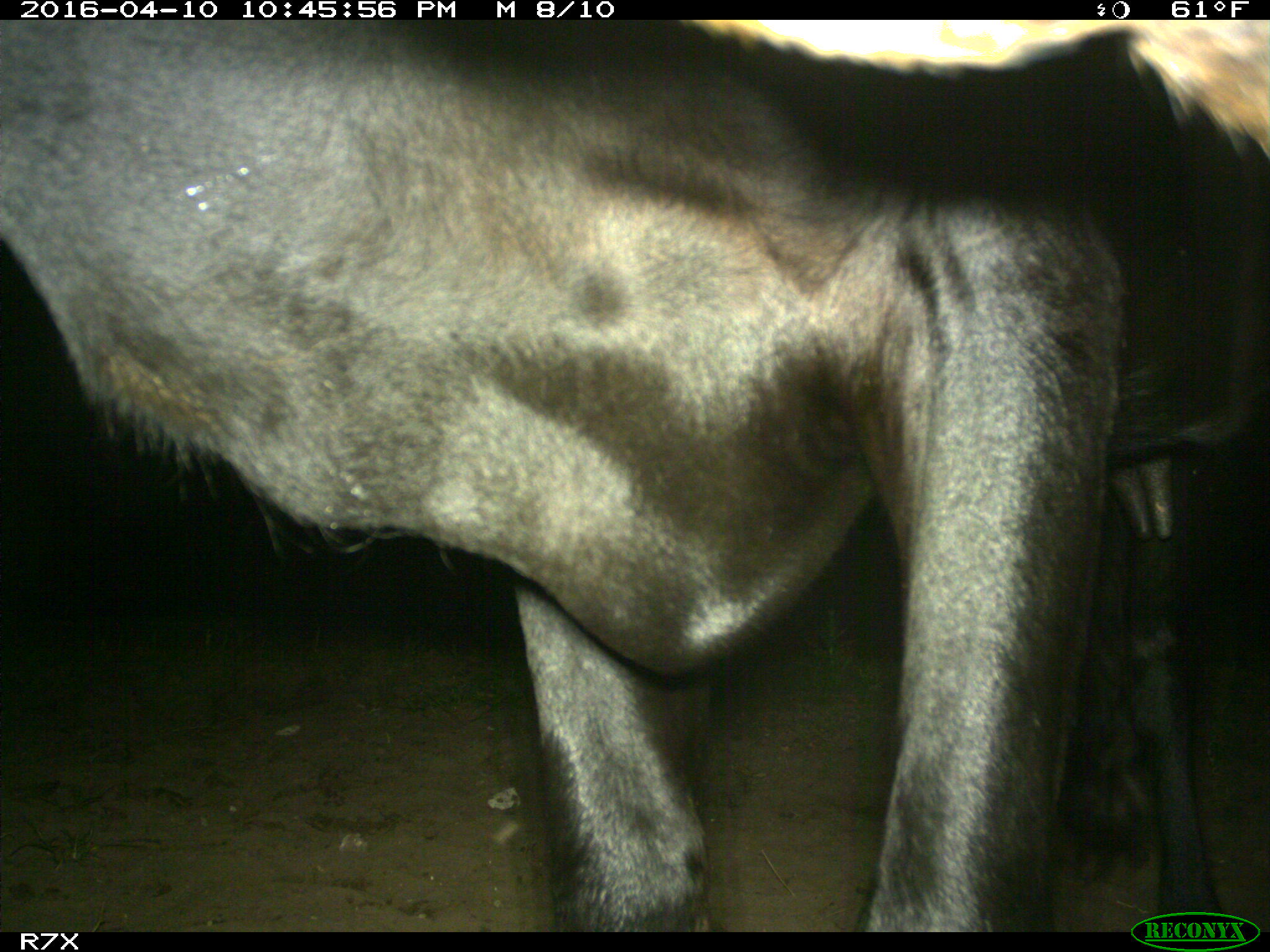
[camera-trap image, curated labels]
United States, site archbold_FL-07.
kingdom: Animalia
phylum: Chordata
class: Mammalia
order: Artiodactyla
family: Bovidae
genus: Bos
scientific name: Bos taurus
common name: domestic cow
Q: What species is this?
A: Bos taurus (domestic cow).